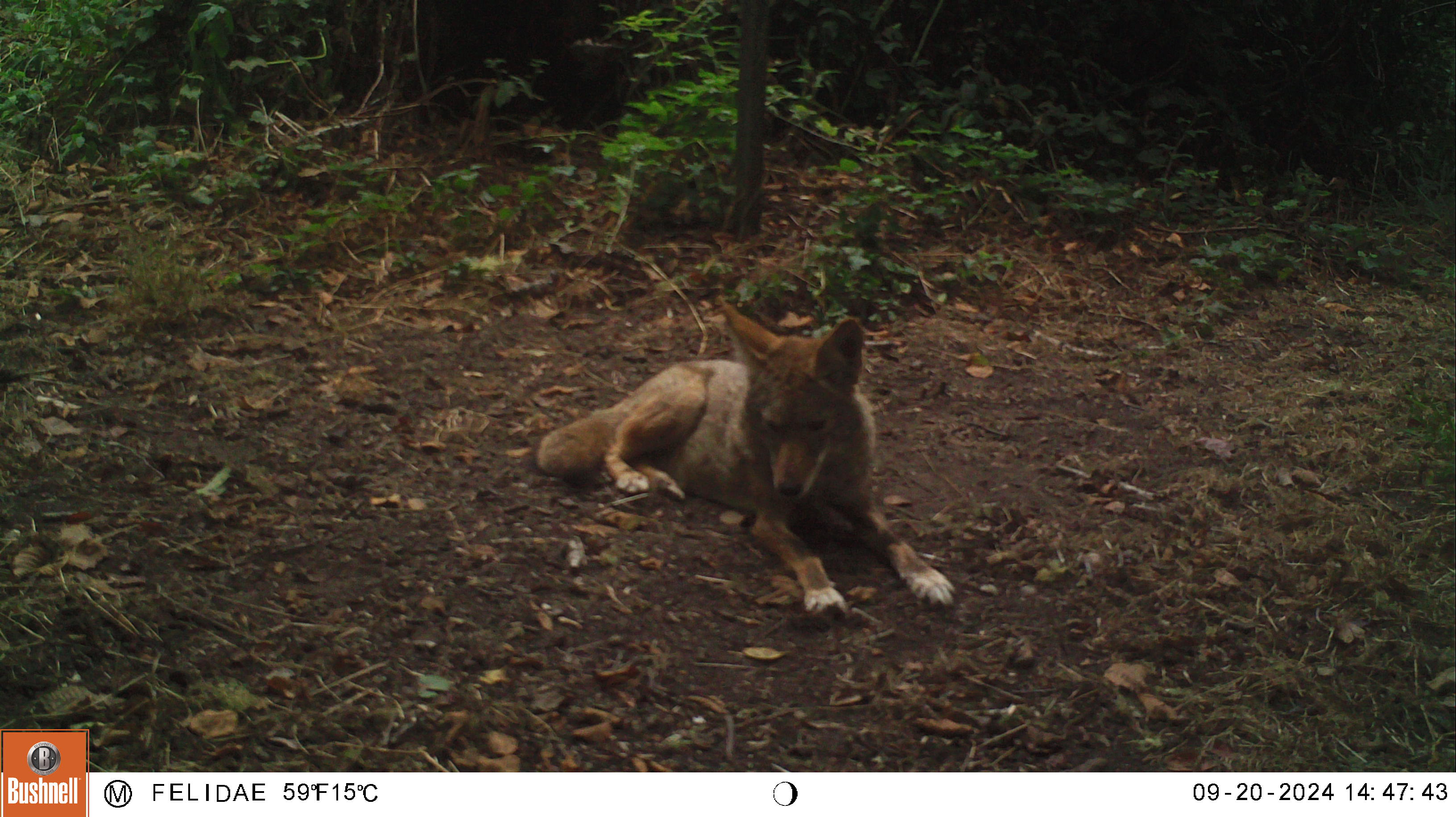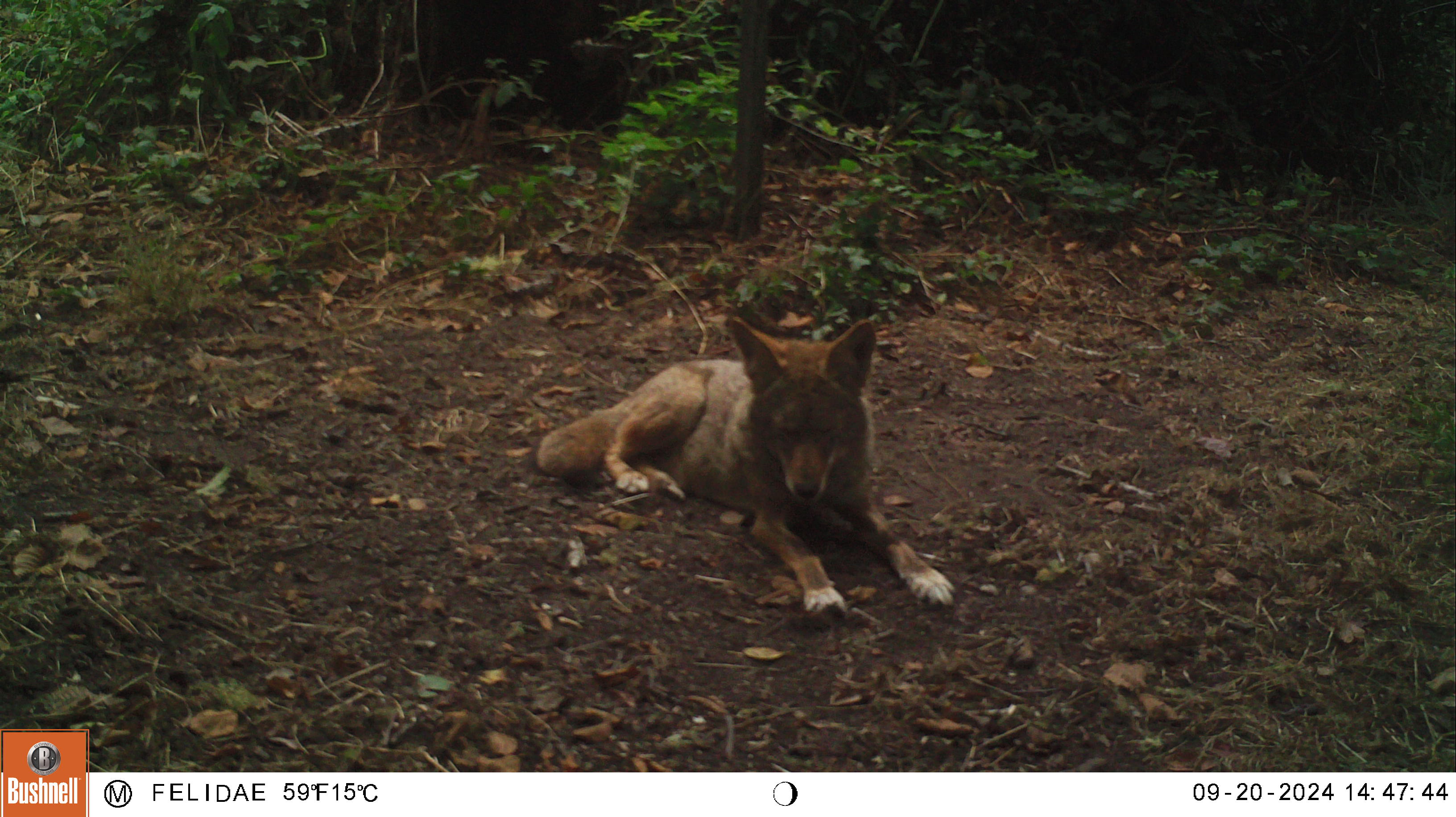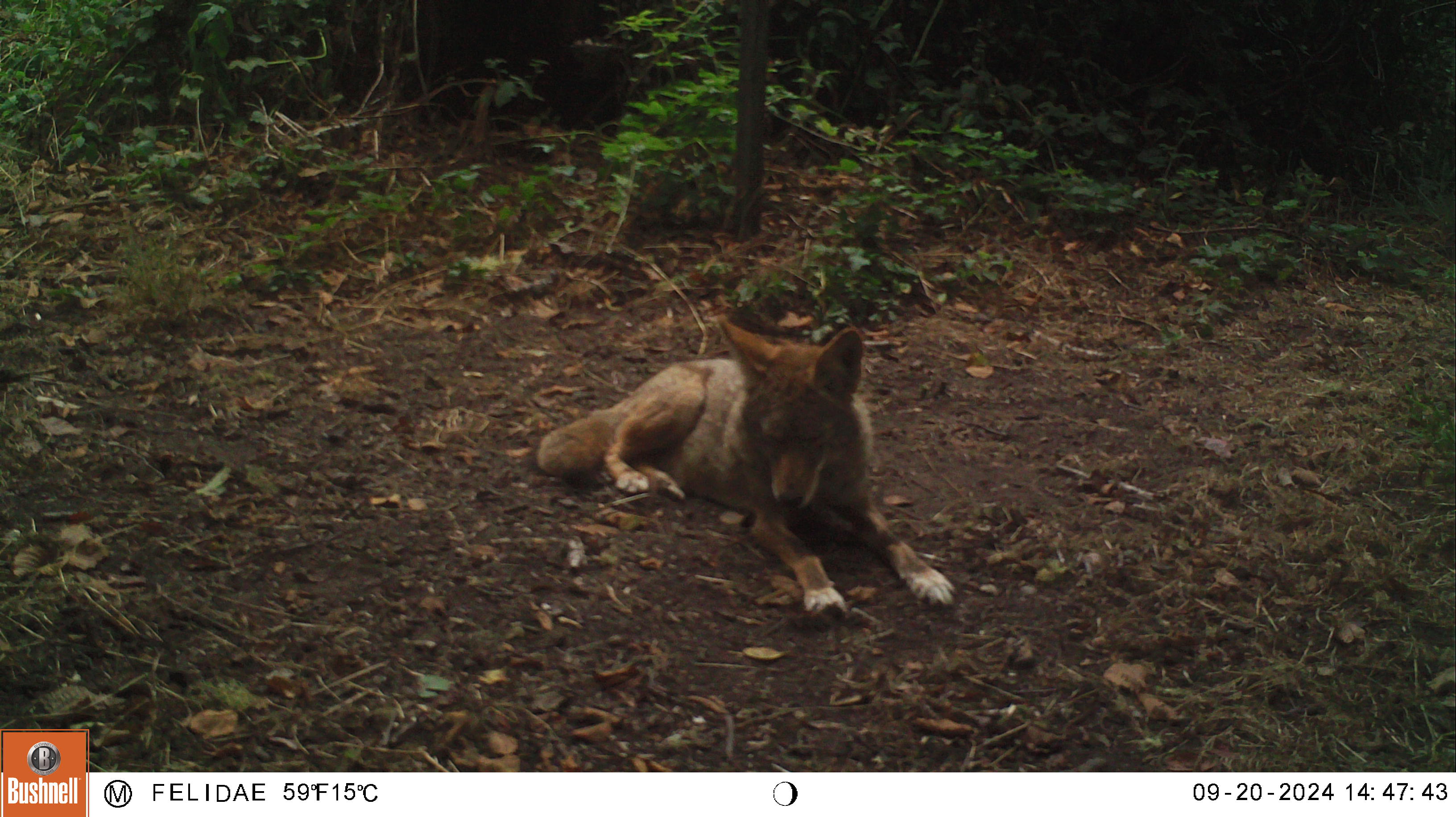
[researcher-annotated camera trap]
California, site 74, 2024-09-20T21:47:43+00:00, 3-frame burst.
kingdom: Animalia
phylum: Chordata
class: Mammalia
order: Carnivora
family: Canidae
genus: Canis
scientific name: Canis latrans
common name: coyote